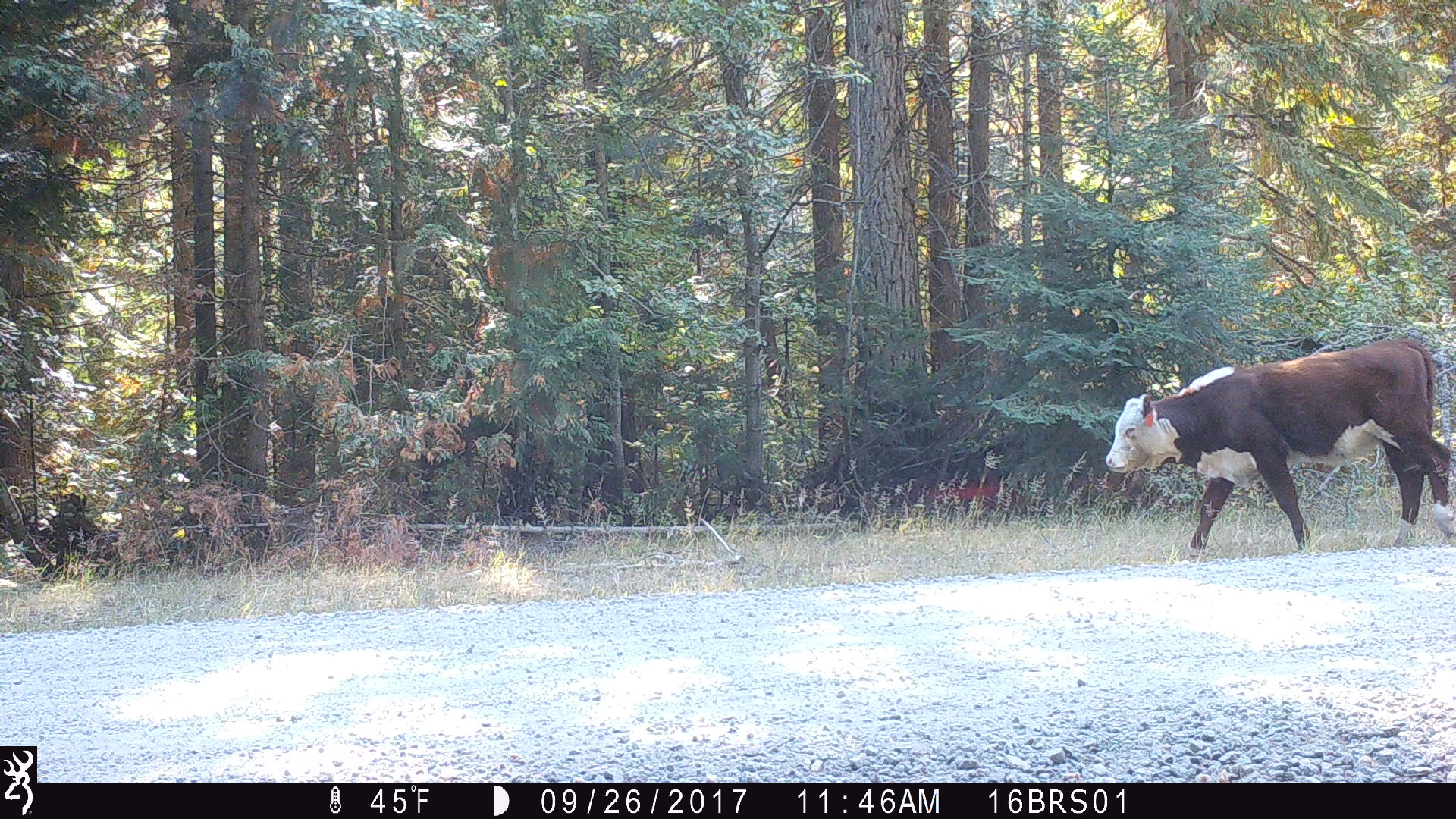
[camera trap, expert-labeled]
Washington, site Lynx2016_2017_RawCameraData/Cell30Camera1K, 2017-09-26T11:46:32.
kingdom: Animalia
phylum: Chordata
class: Mammalia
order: Artiodactyla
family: Bovidae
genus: Bos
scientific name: Bos taurus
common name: domestic cattle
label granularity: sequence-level